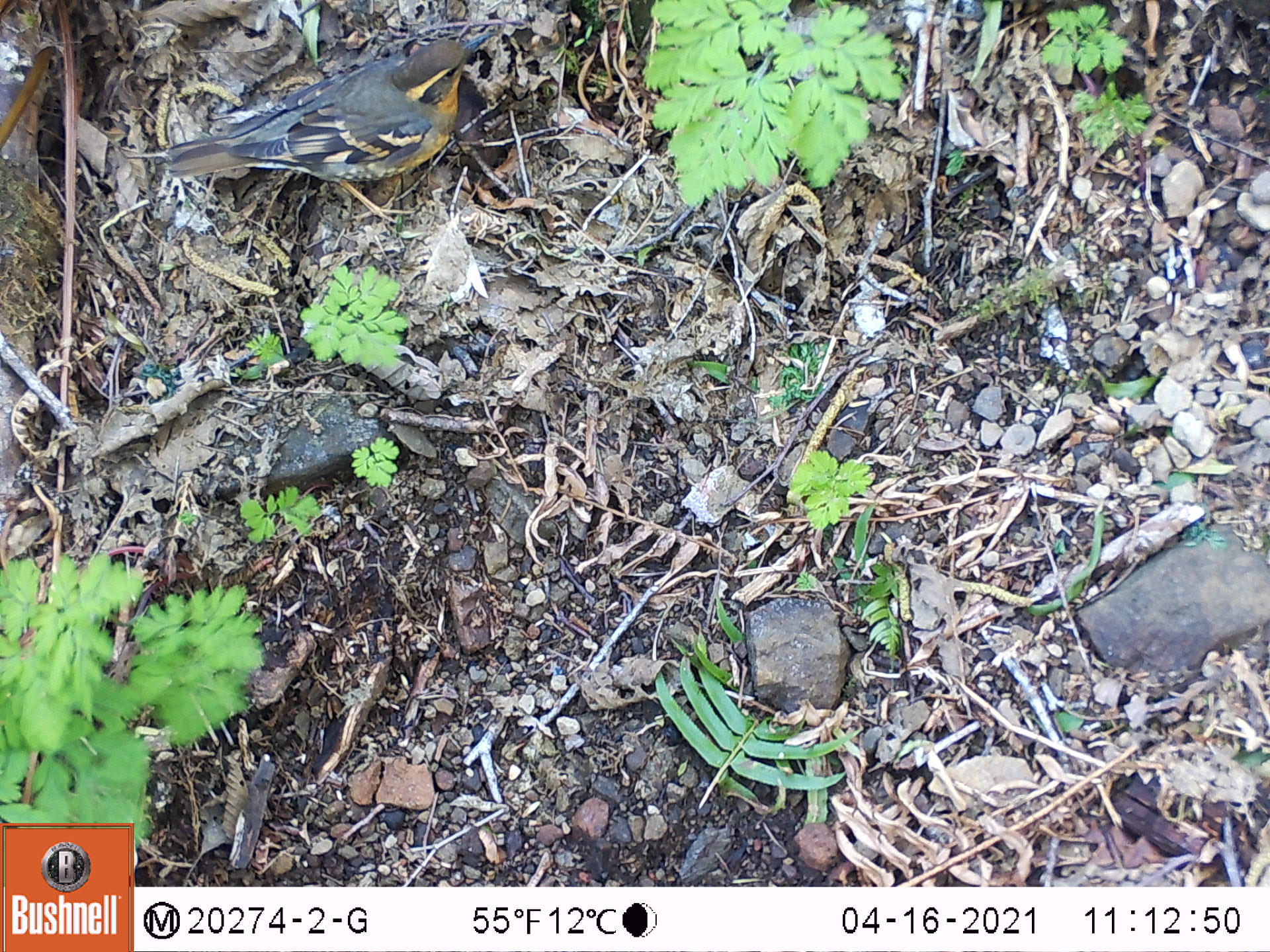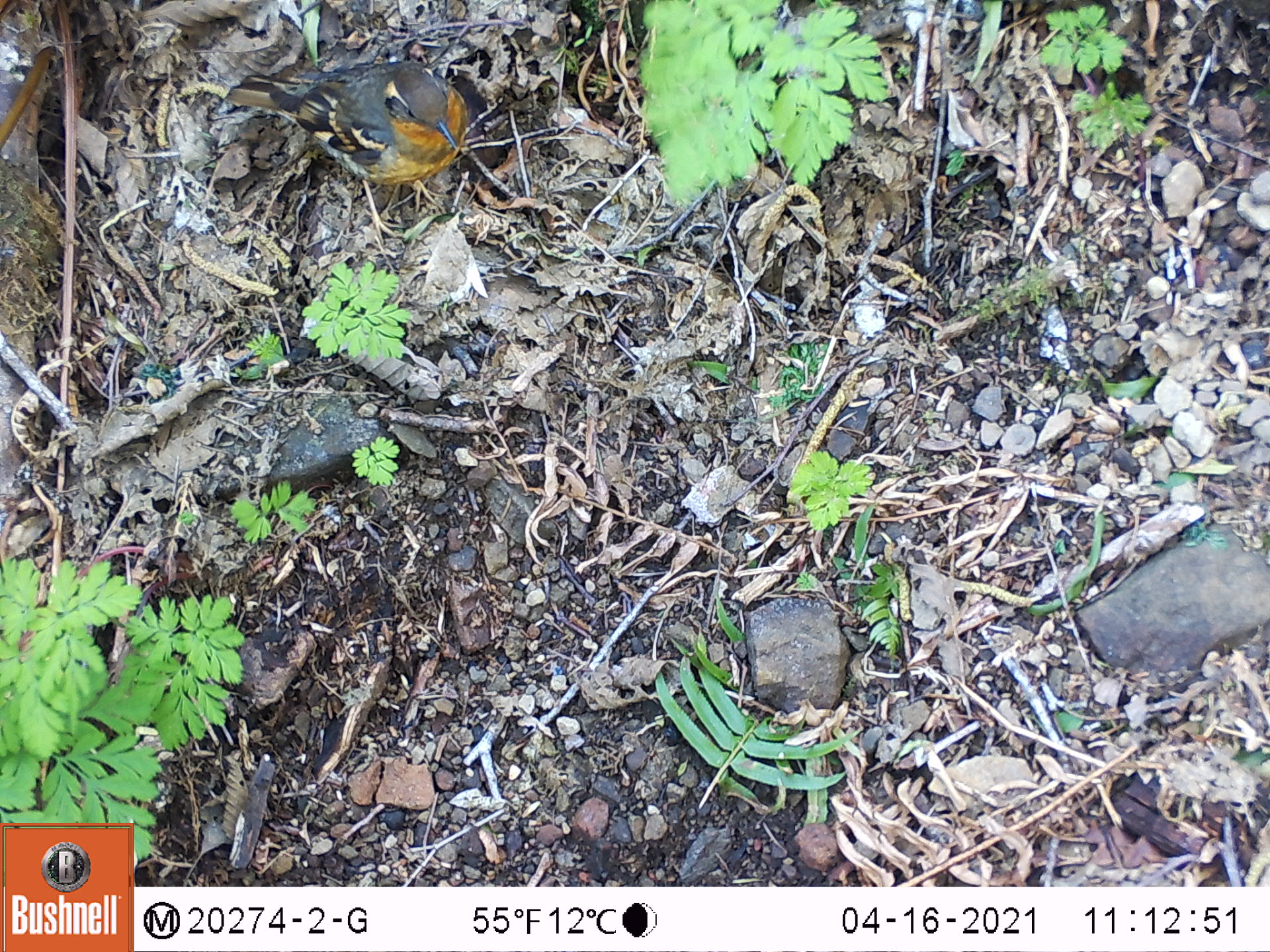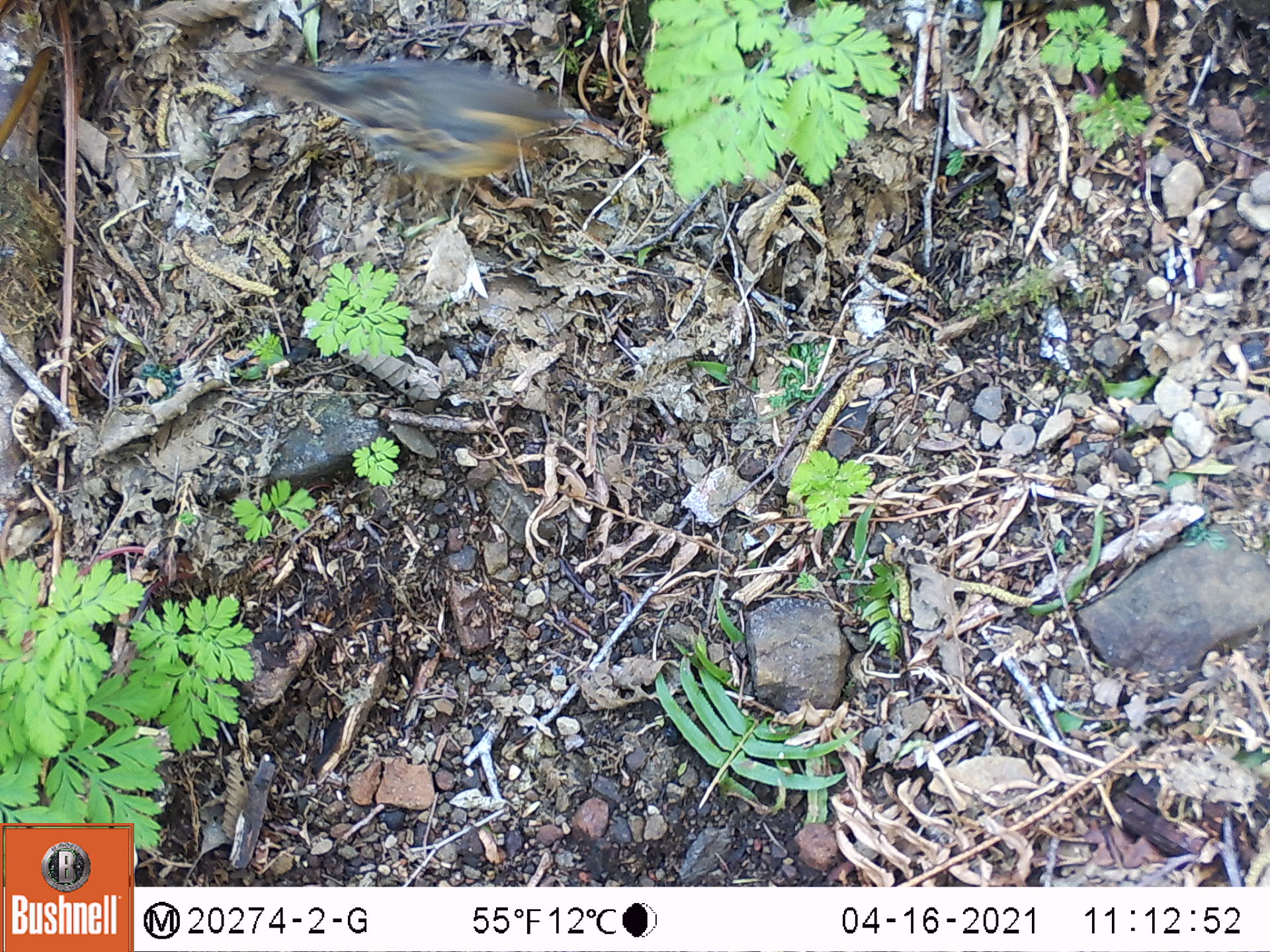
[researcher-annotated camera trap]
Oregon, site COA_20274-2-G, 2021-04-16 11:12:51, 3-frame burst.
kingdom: Animalia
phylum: Chordata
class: Aves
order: Passeriformes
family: Turdidae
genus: Ixoreus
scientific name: Ixoreus naevius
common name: varied thrush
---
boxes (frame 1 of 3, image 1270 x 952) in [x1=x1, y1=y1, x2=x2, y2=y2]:
varied thrush: [x1=155, y1=16, x2=502, y2=224]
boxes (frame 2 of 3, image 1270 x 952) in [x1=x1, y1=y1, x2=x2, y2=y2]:
varied thrush: [x1=219, y1=47, x2=470, y2=212]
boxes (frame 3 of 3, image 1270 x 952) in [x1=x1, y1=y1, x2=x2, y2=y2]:
varied thrush: [x1=236, y1=38, x2=591, y2=203]